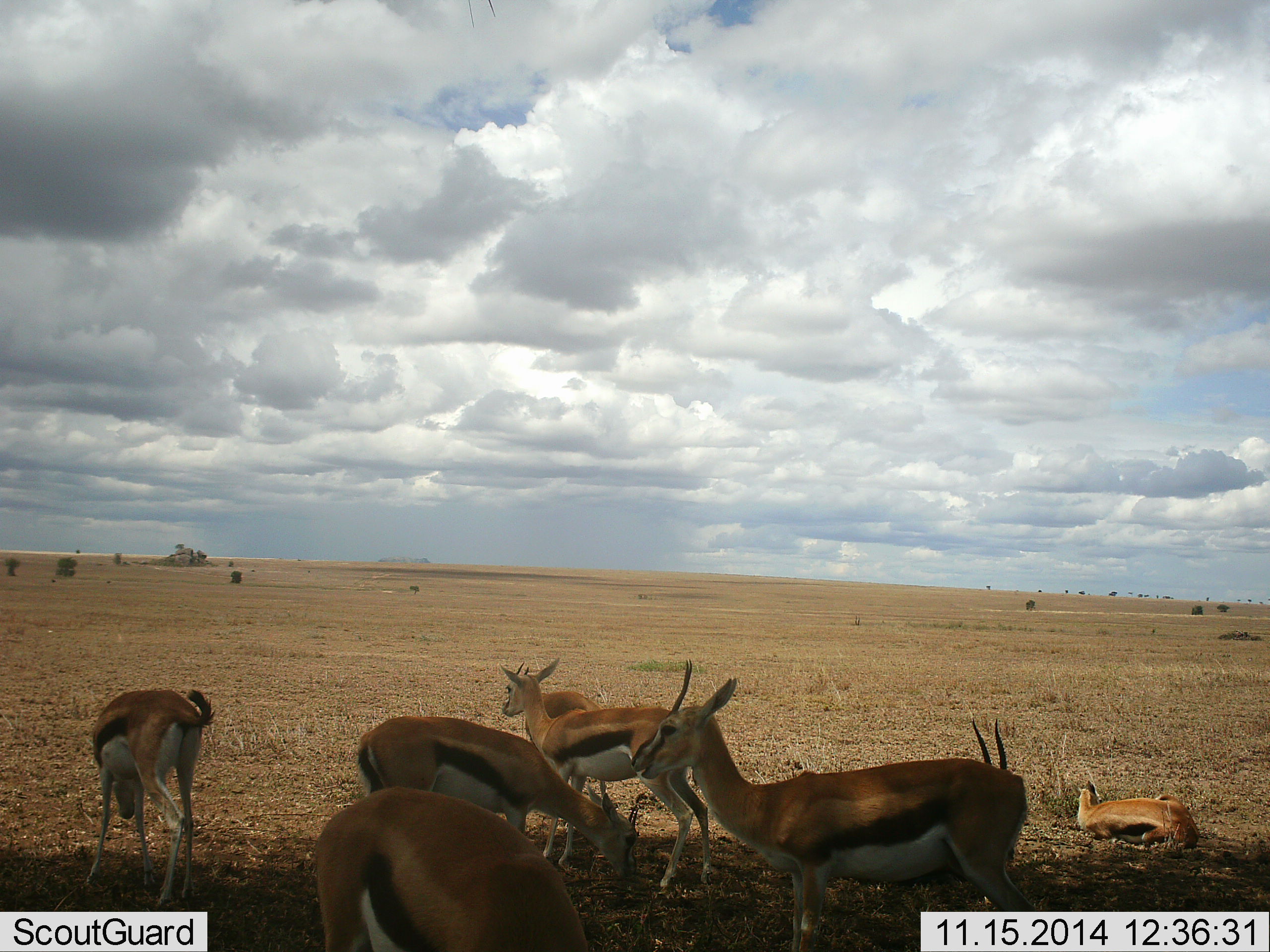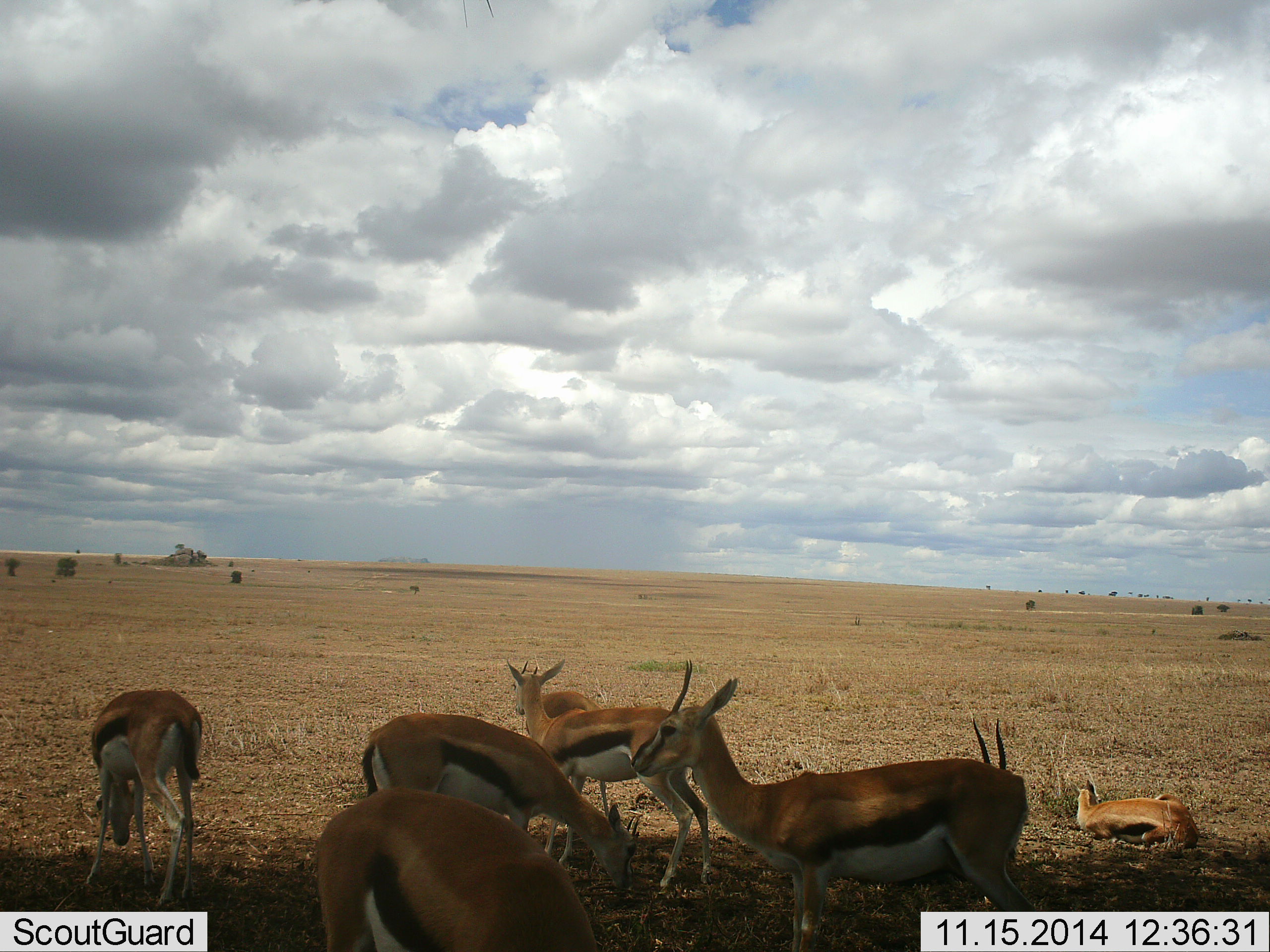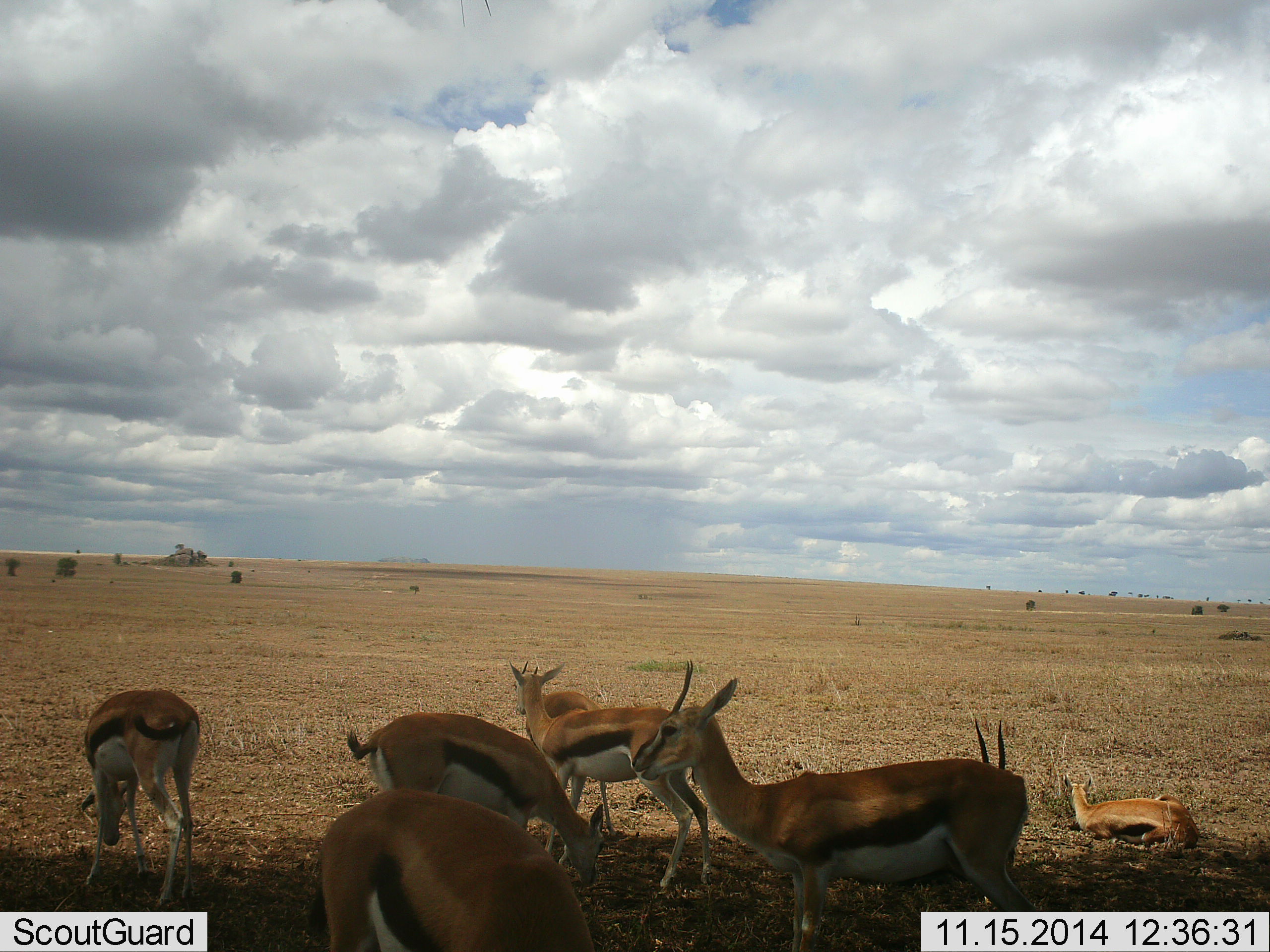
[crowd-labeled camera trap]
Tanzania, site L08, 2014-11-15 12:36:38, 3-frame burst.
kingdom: Animalia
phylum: Chordata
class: Mammalia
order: Artiodactyla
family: Bovidae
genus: Eudorcas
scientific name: Eudorcas thomsonii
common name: thomson's gazelle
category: gazellethomsons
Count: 7.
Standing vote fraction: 80%.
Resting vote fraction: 100%.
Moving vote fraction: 0%.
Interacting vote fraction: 0%.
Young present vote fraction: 20%.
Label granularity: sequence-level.